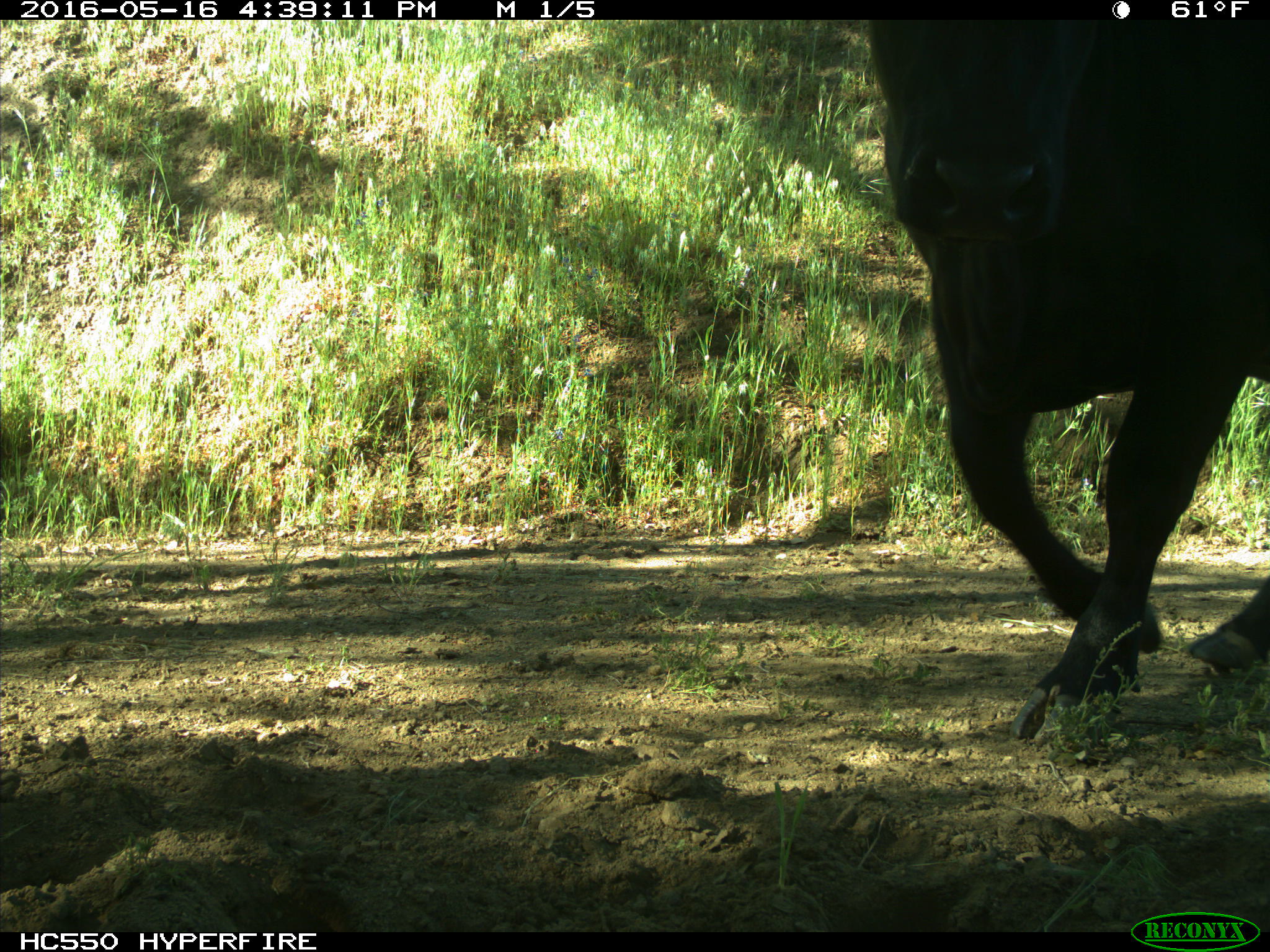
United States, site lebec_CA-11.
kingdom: Animalia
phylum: Chordata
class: Mammalia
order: Artiodactyla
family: Bovidae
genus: Bos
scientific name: Bos taurus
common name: domestic cow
Bos taurus (domestic cow).